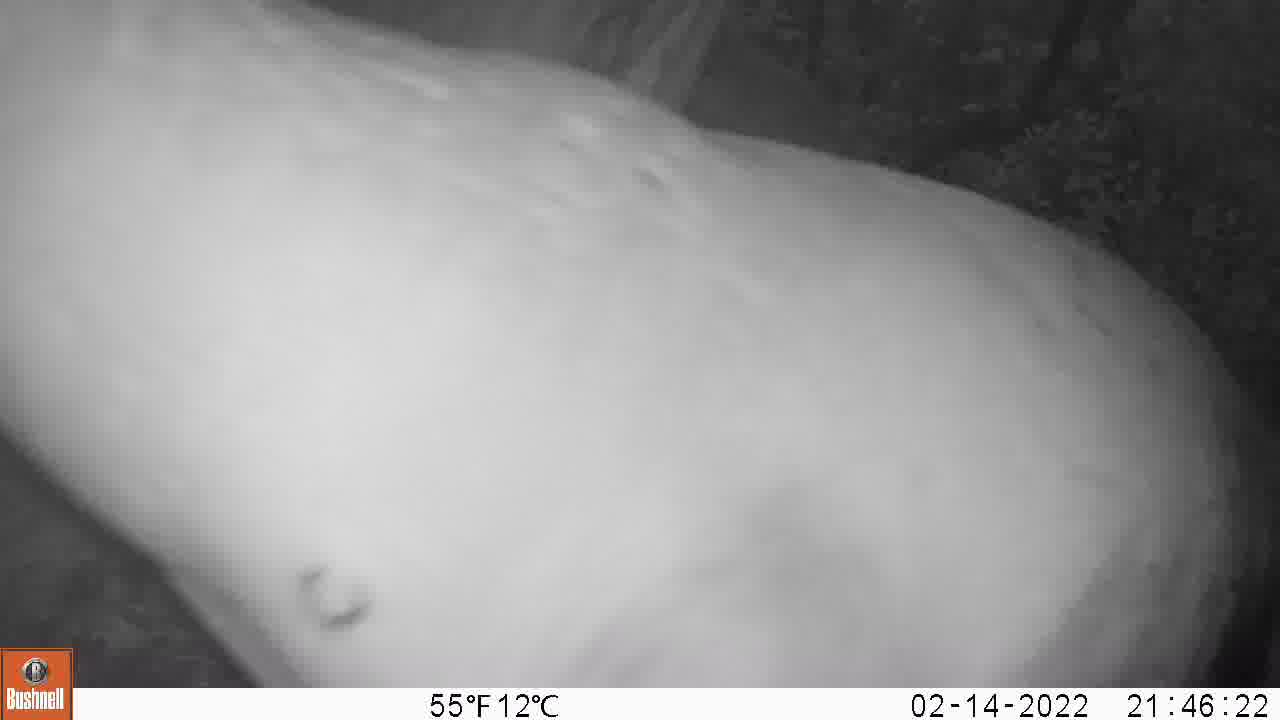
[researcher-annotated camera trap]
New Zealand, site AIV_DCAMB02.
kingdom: Animalia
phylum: Chordata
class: Mammalia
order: Carnivora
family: Otariidae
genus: Phocarctos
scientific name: Phocarctos hookeri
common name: new zealand sea lion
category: sealion